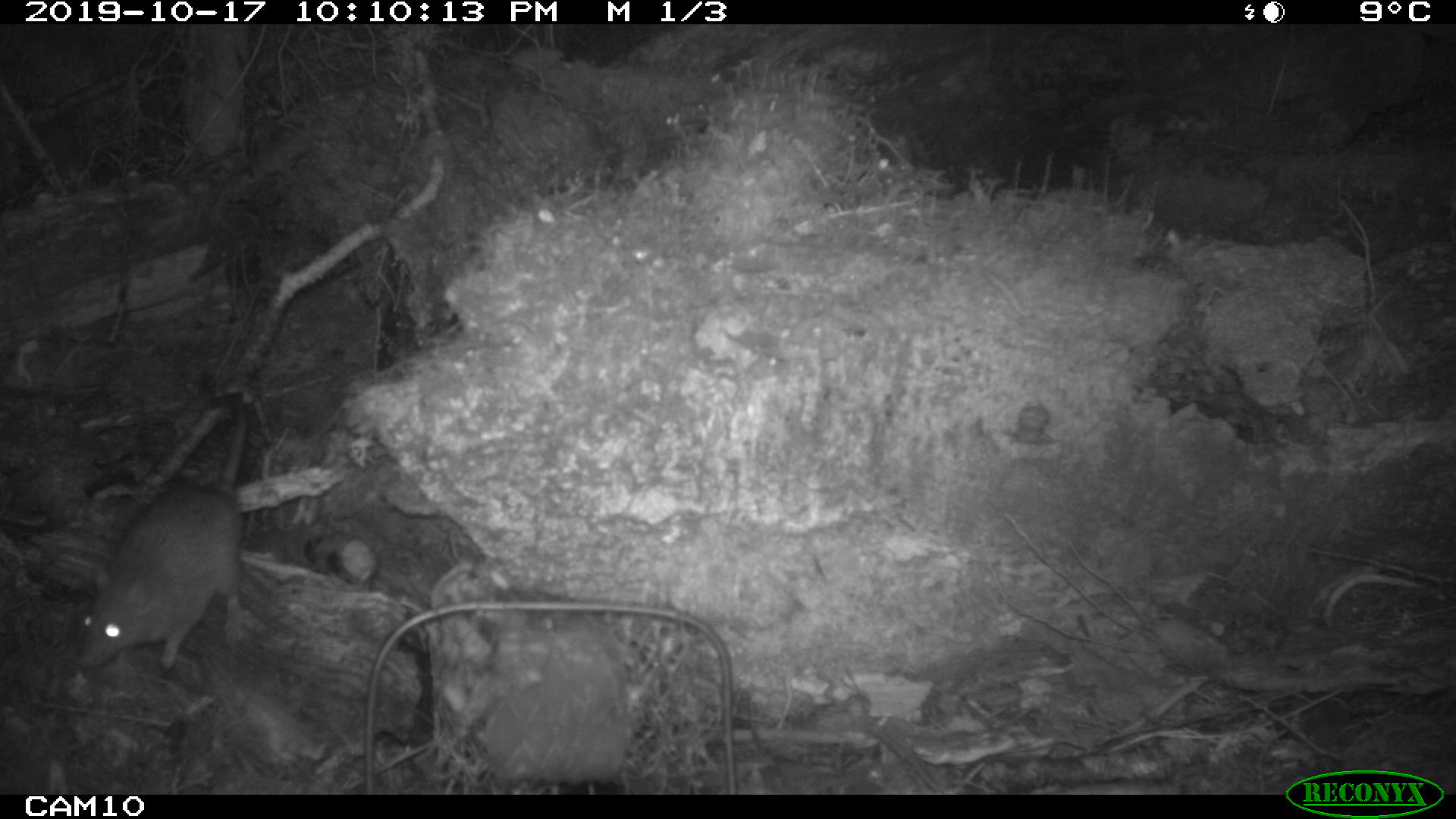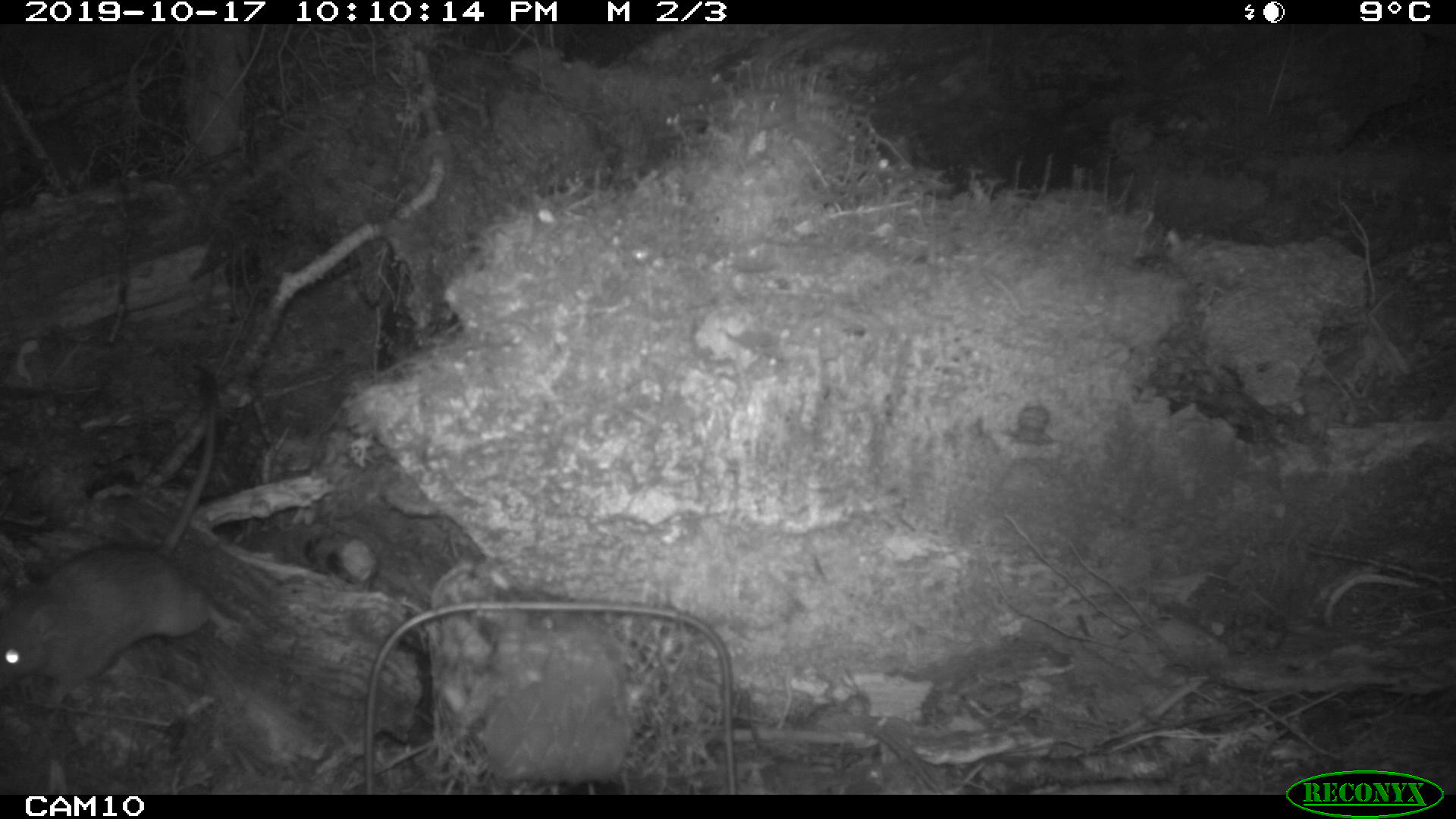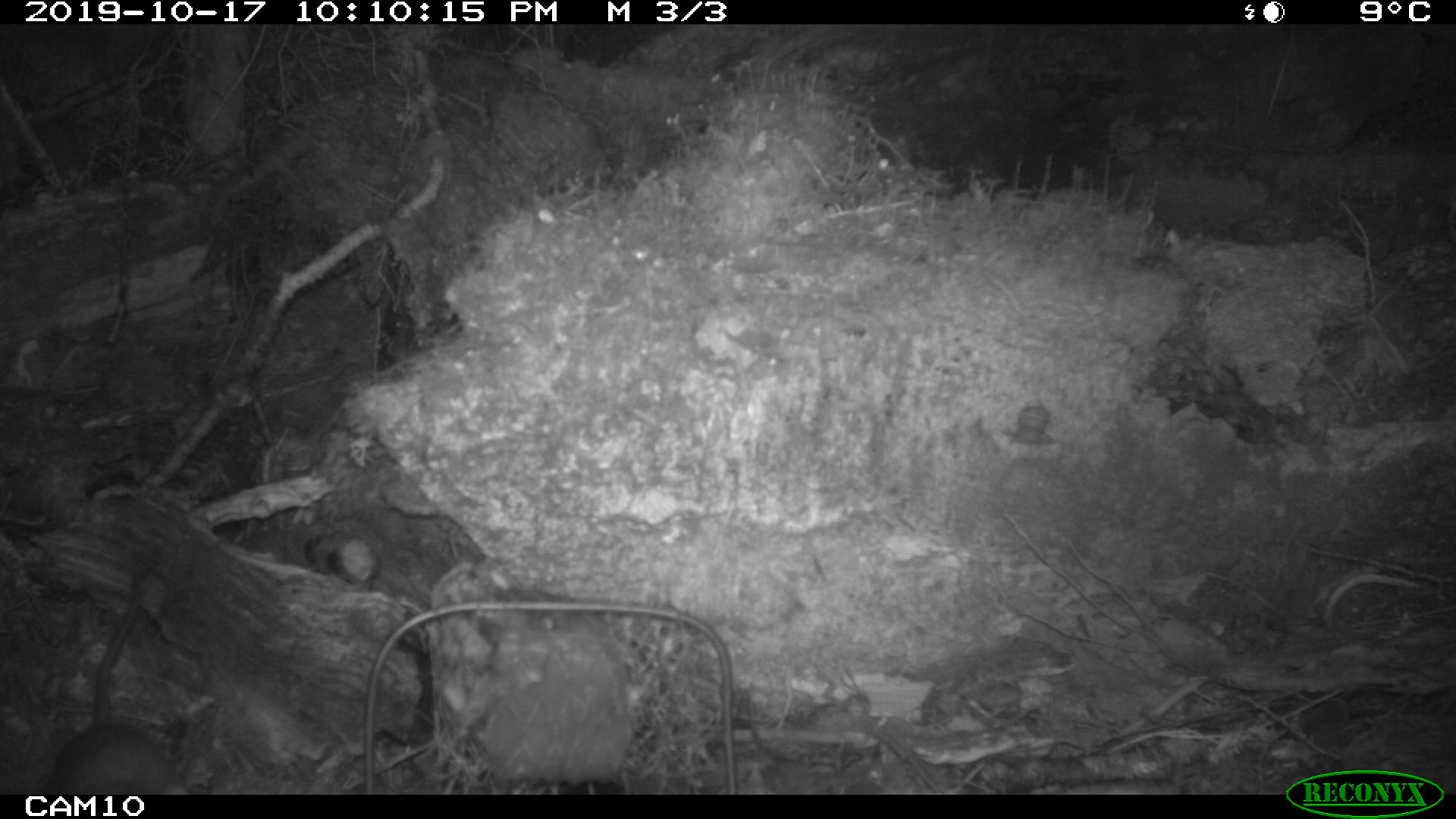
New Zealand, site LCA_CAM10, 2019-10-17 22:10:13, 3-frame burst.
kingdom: Animalia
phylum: Chordata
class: Mammalia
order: Rodentia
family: Muridae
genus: Rattus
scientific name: Rattus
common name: rat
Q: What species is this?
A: Rat (Rattus).